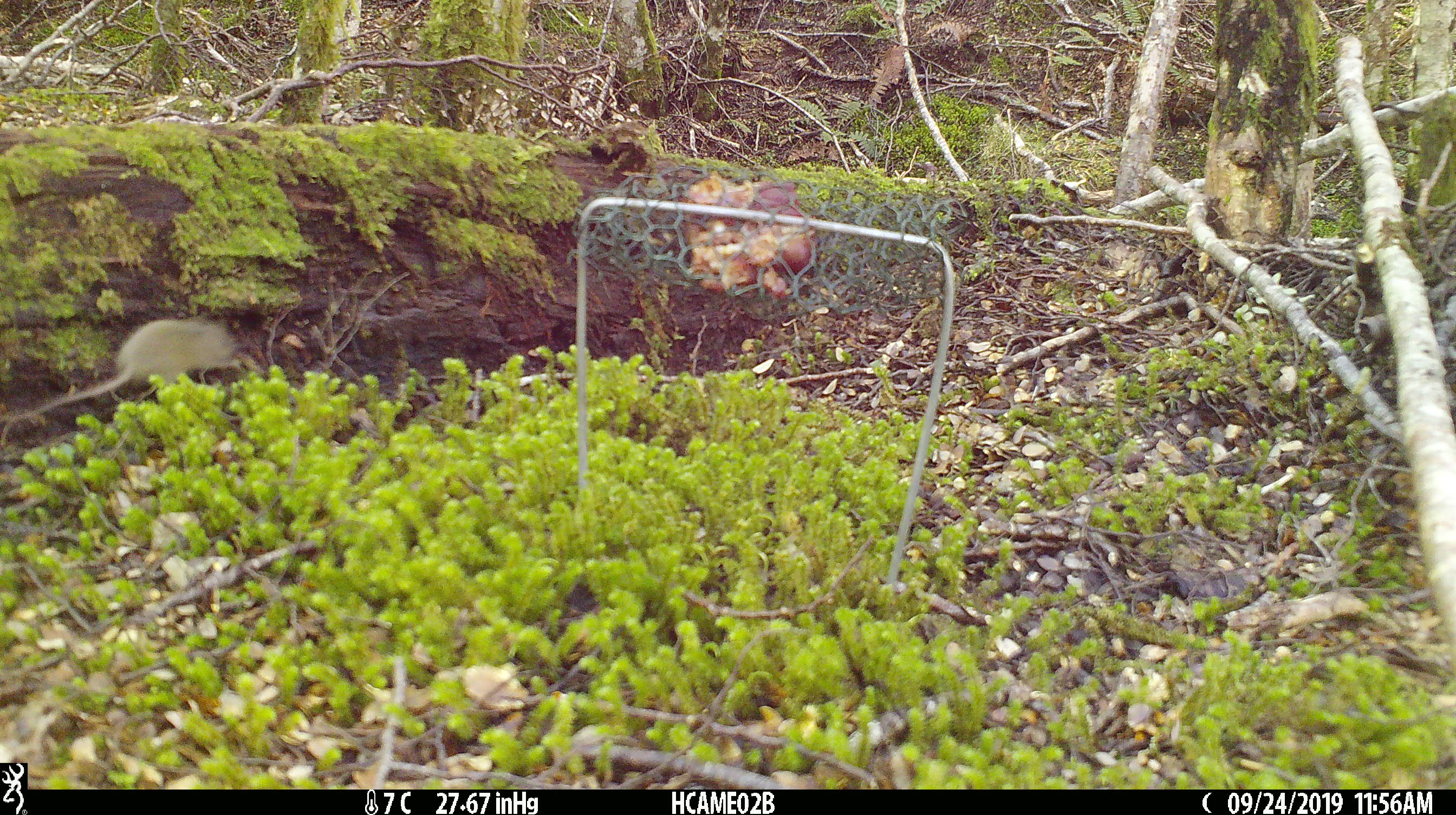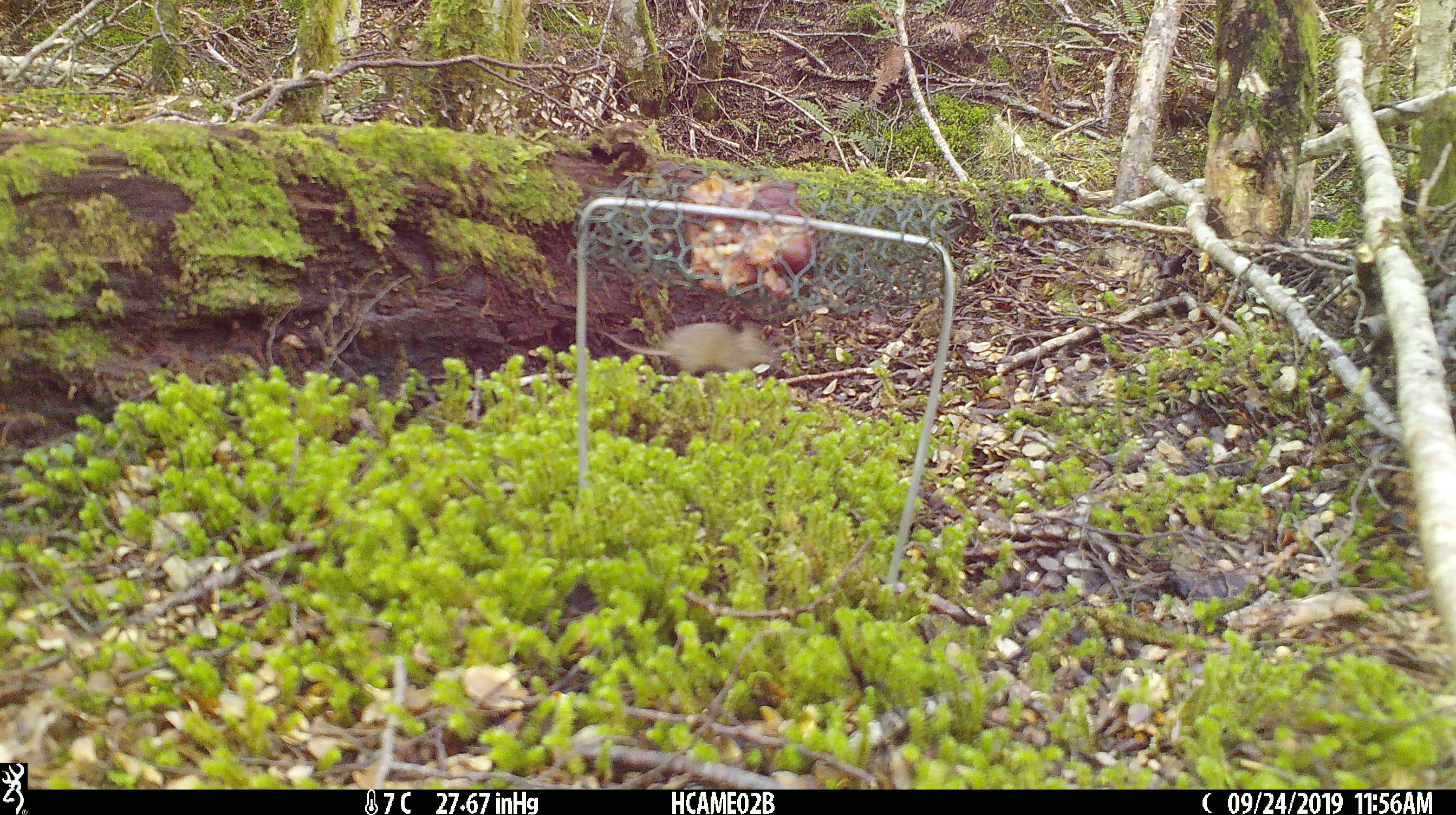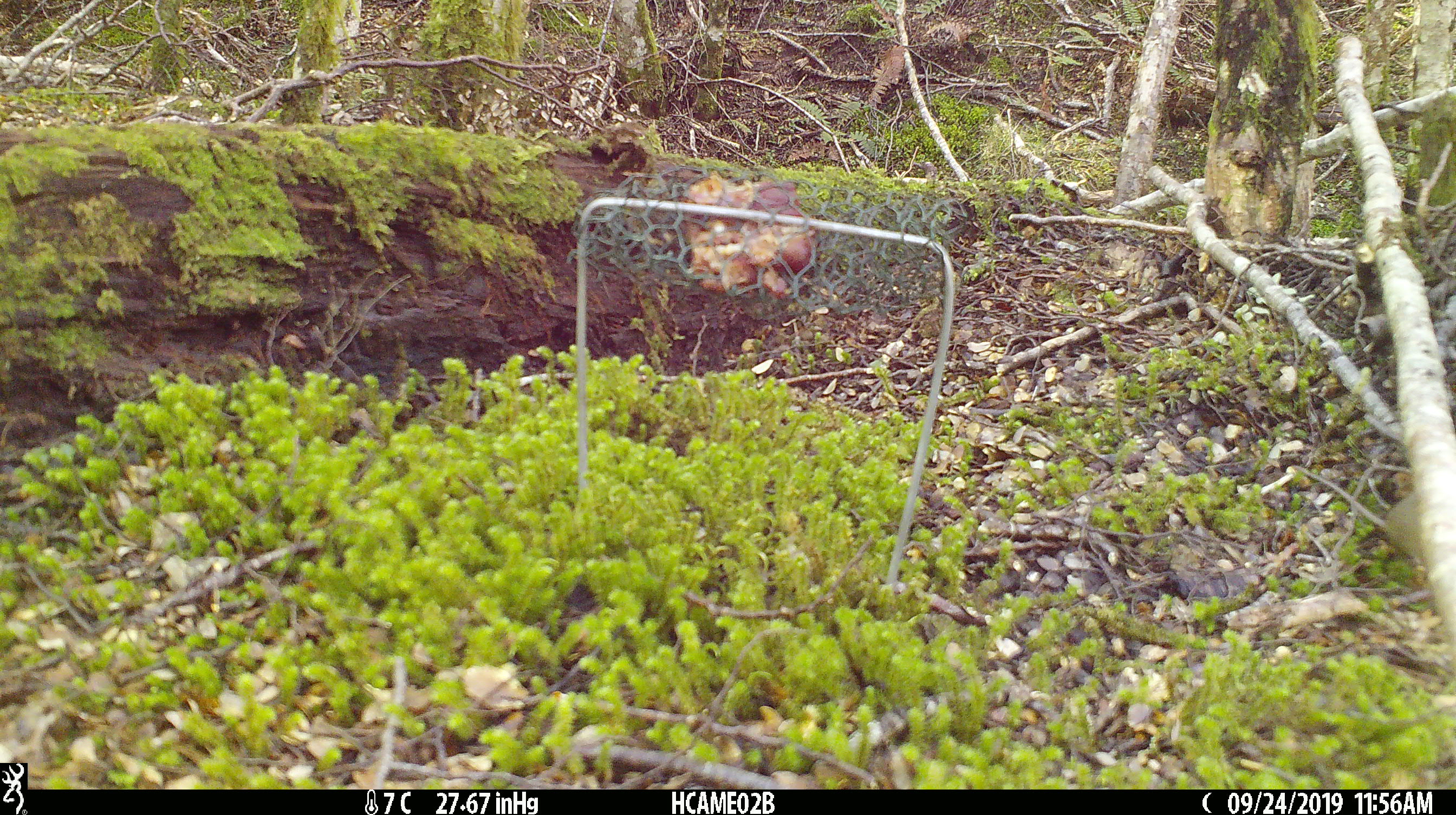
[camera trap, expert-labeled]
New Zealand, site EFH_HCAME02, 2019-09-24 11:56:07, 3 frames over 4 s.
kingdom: Animalia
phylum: Chordata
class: Mammalia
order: Rodentia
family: Muridae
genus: Mus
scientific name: Mus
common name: mouse